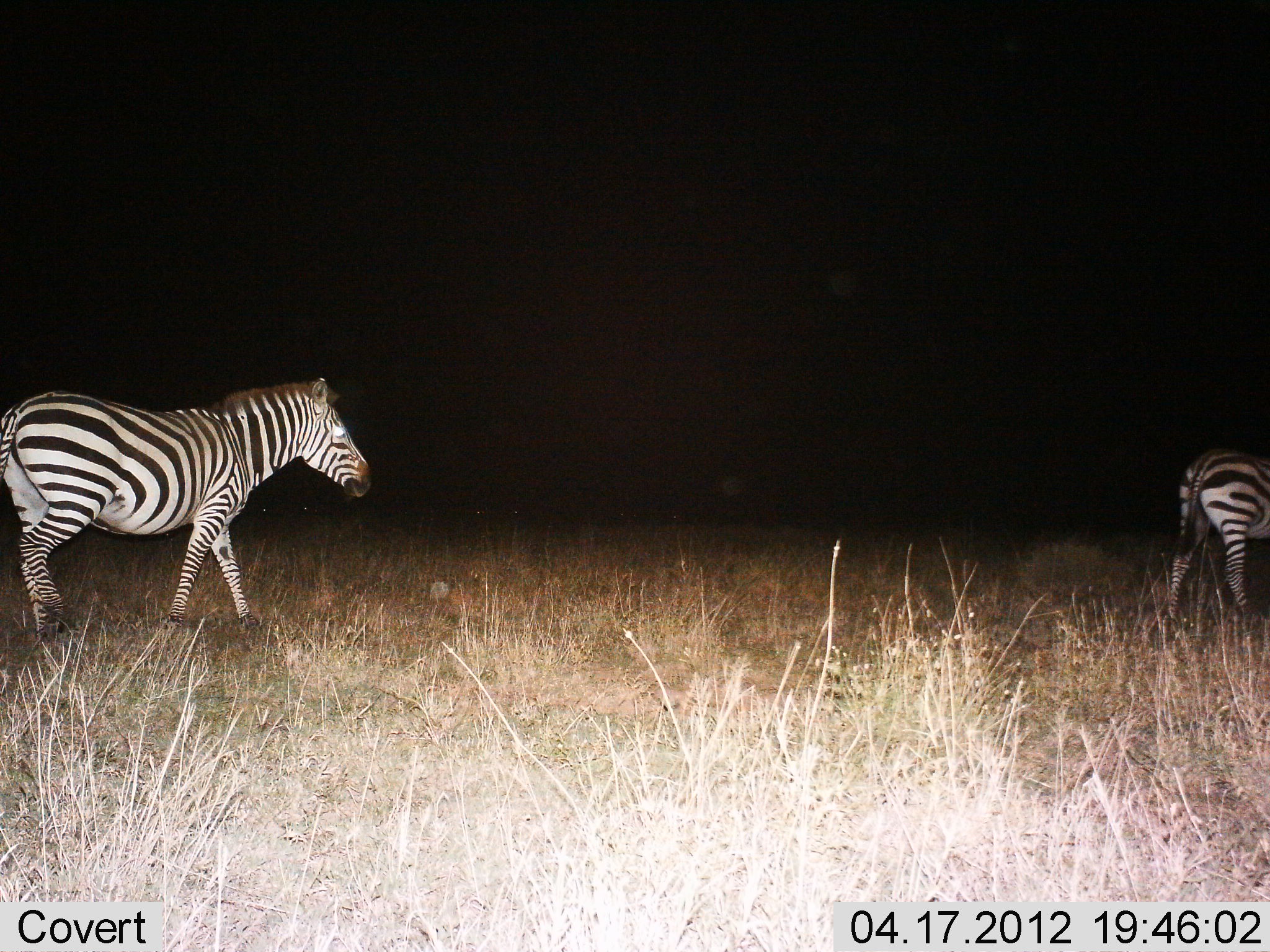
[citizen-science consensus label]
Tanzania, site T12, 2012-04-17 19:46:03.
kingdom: Animalia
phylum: Chordata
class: Mammalia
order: Perissodactyla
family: Equidae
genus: Equus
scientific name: Equus quagga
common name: plains zebra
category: zebra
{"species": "zebra (plains zebra) (Equus quagga)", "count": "2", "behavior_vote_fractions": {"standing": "20%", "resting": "0%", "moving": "80%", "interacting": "0%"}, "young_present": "0%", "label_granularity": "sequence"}